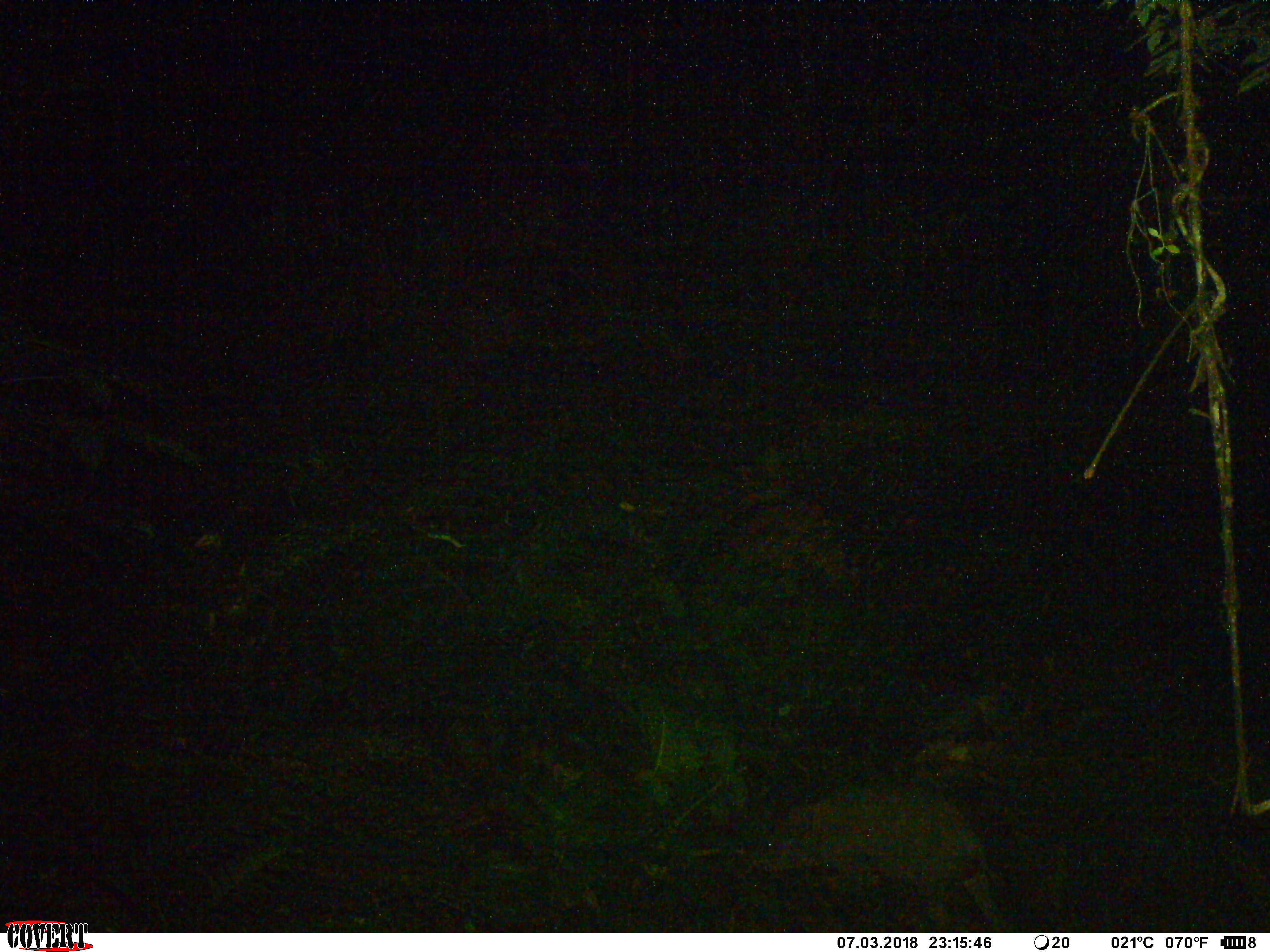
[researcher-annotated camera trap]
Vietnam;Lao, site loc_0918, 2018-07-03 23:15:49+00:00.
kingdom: Animalia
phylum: Chordata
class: Mammalia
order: Artiodactyla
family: Suidae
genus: Sus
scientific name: Sus scrofa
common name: eurasian wild pig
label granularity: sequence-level